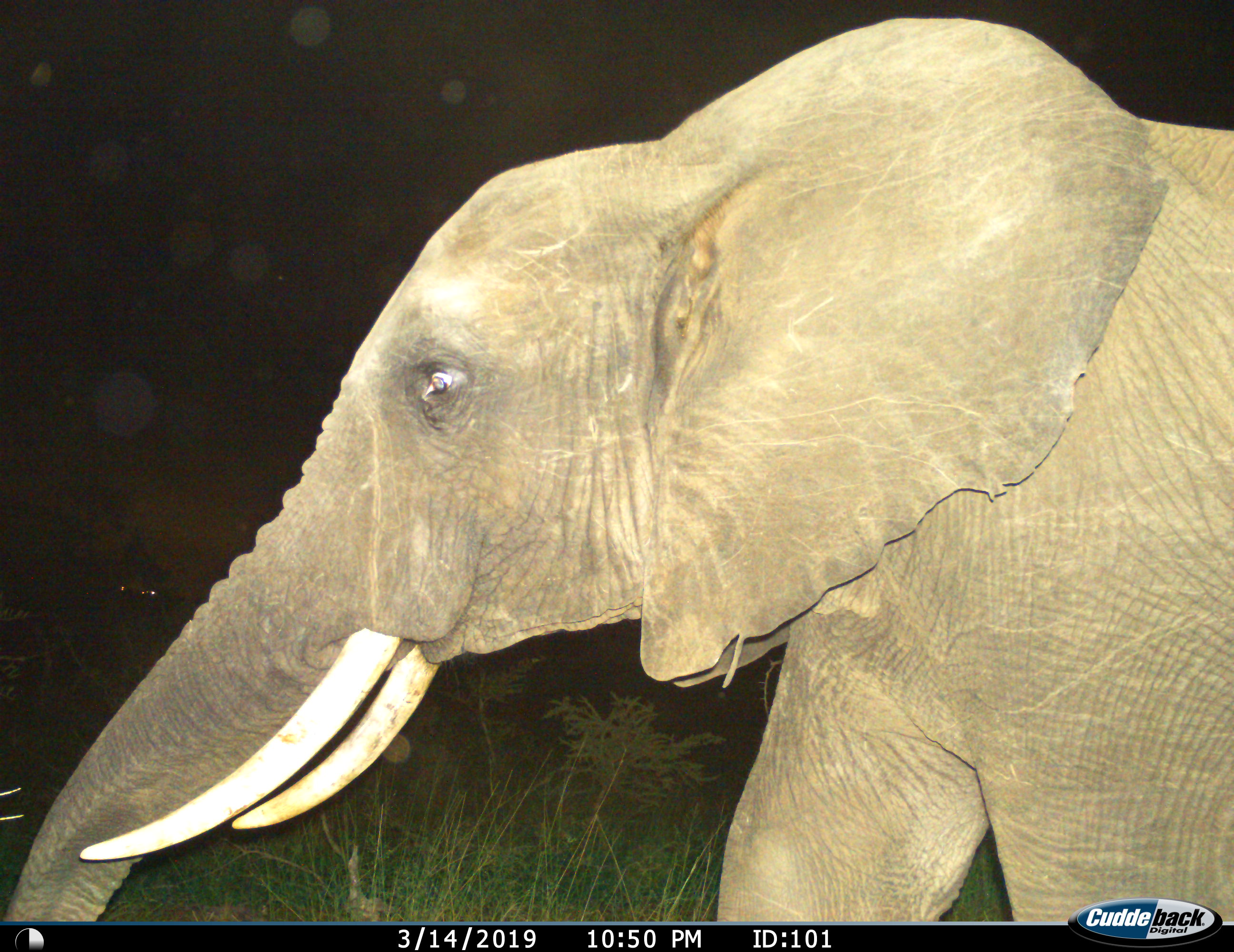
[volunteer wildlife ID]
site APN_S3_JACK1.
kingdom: Animalia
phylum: Chordata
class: Mammalia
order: Proboscidea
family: Elephantidae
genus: Loxodonta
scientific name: Loxodonta africana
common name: african bush elephant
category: elephant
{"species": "elephant (african bush elephant) (Loxodonta africana)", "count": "1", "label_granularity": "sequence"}